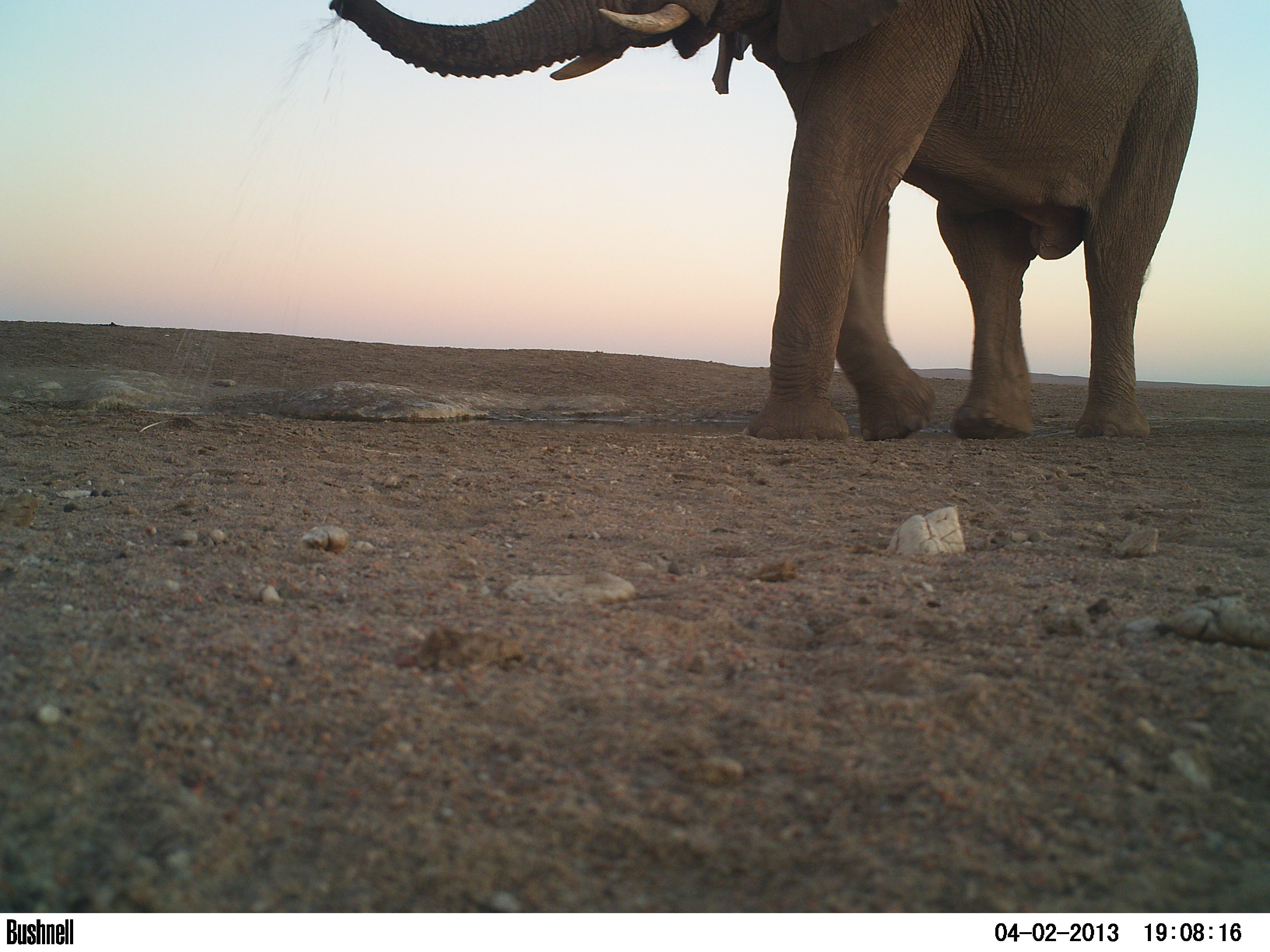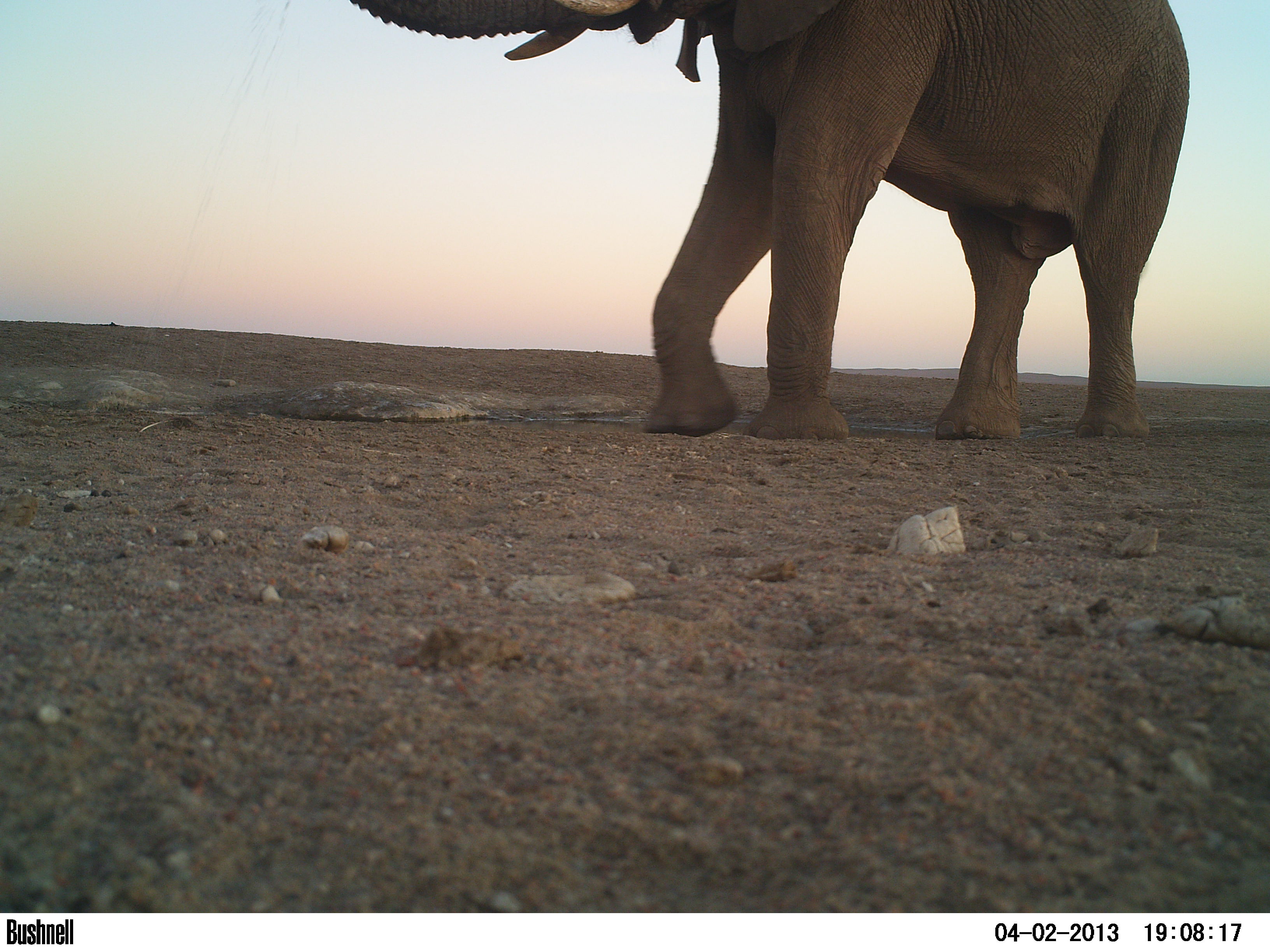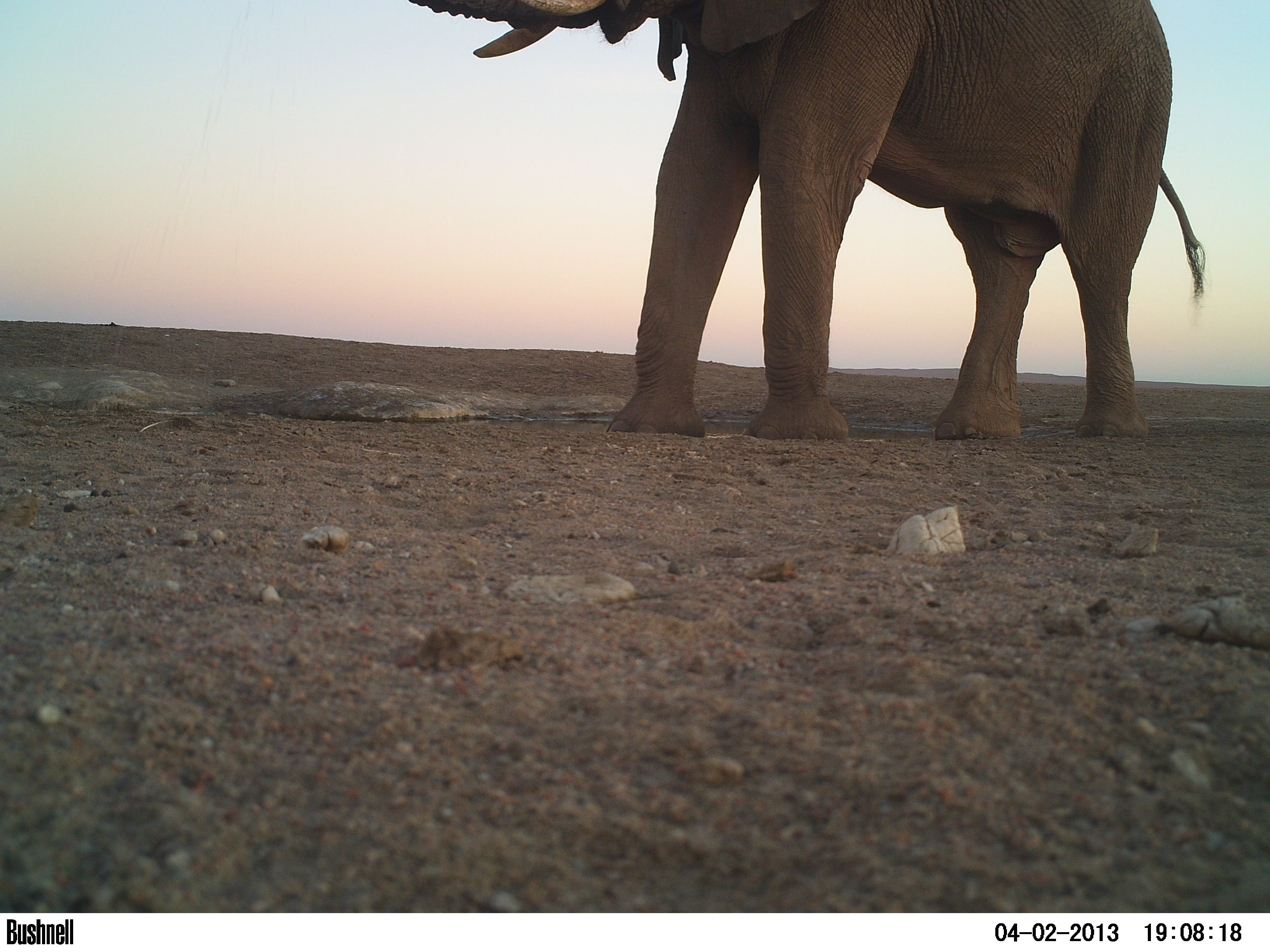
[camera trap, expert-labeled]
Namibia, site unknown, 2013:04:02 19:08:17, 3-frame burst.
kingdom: Animalia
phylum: Chordata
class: Mammalia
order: Proboscidea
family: Elephantidae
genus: Loxodonta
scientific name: Loxodonta africana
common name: african elephant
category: loxodanta africana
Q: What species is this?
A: Loxodanta africana (african elephant) (Loxodonta africana).